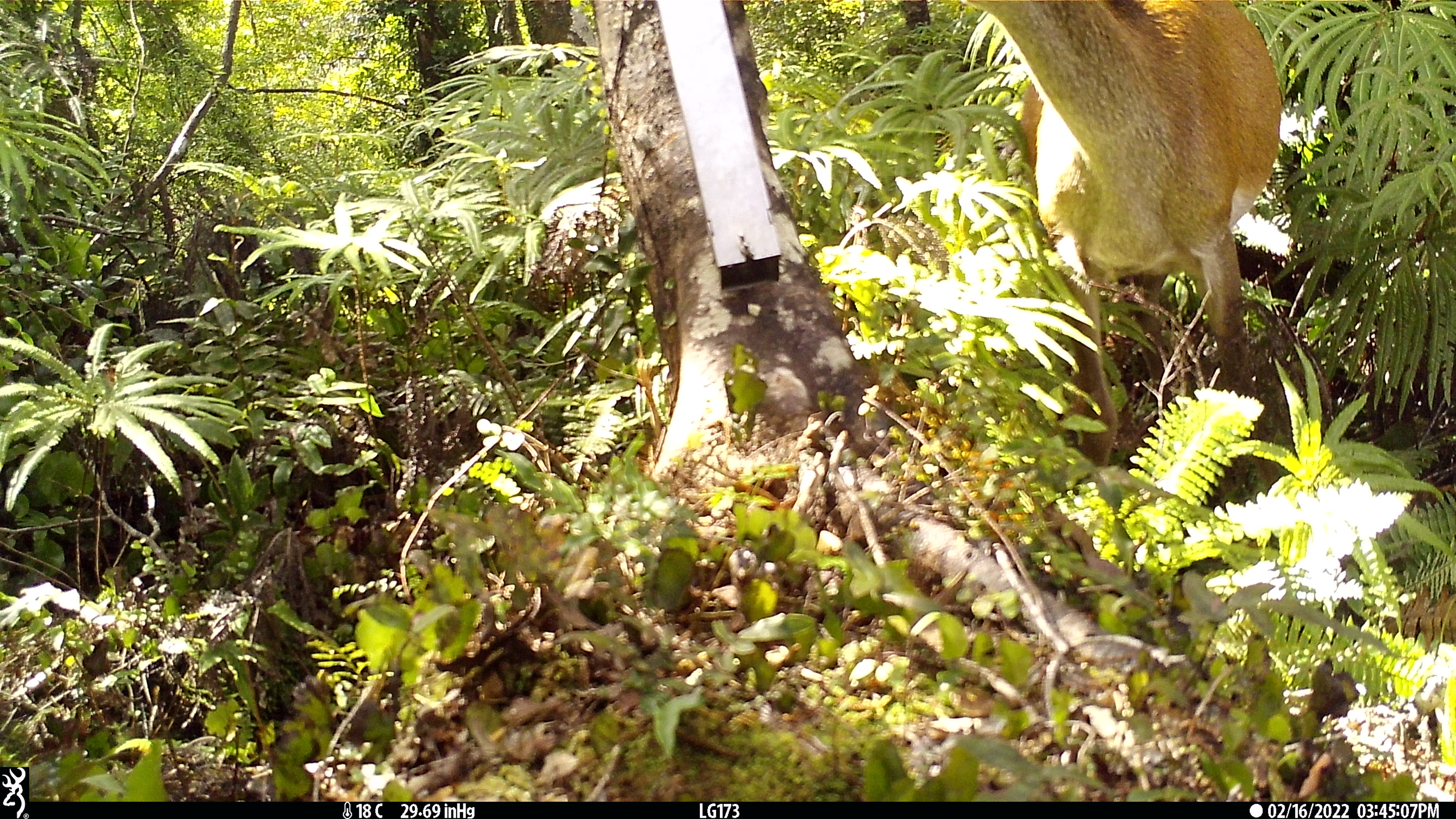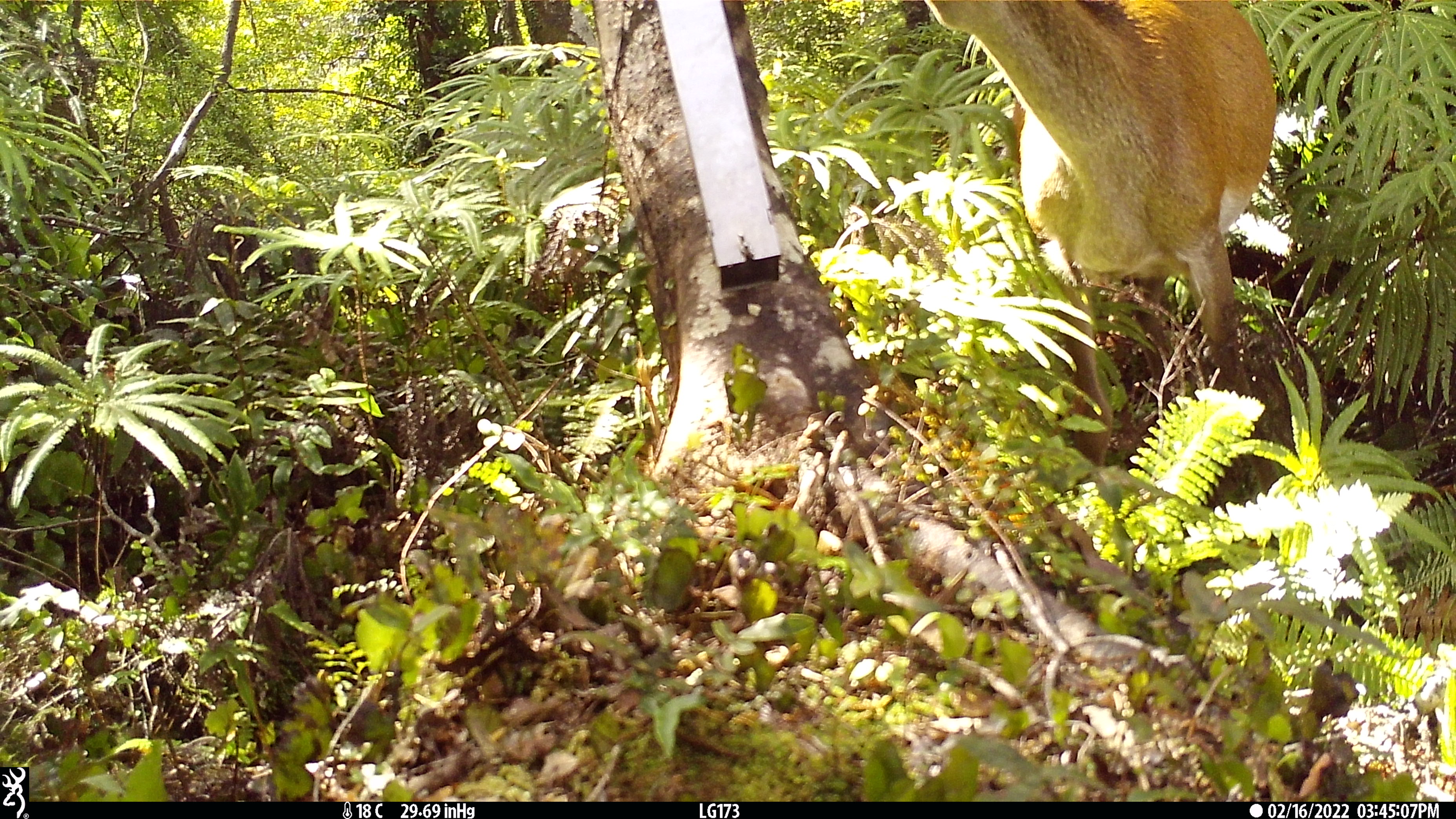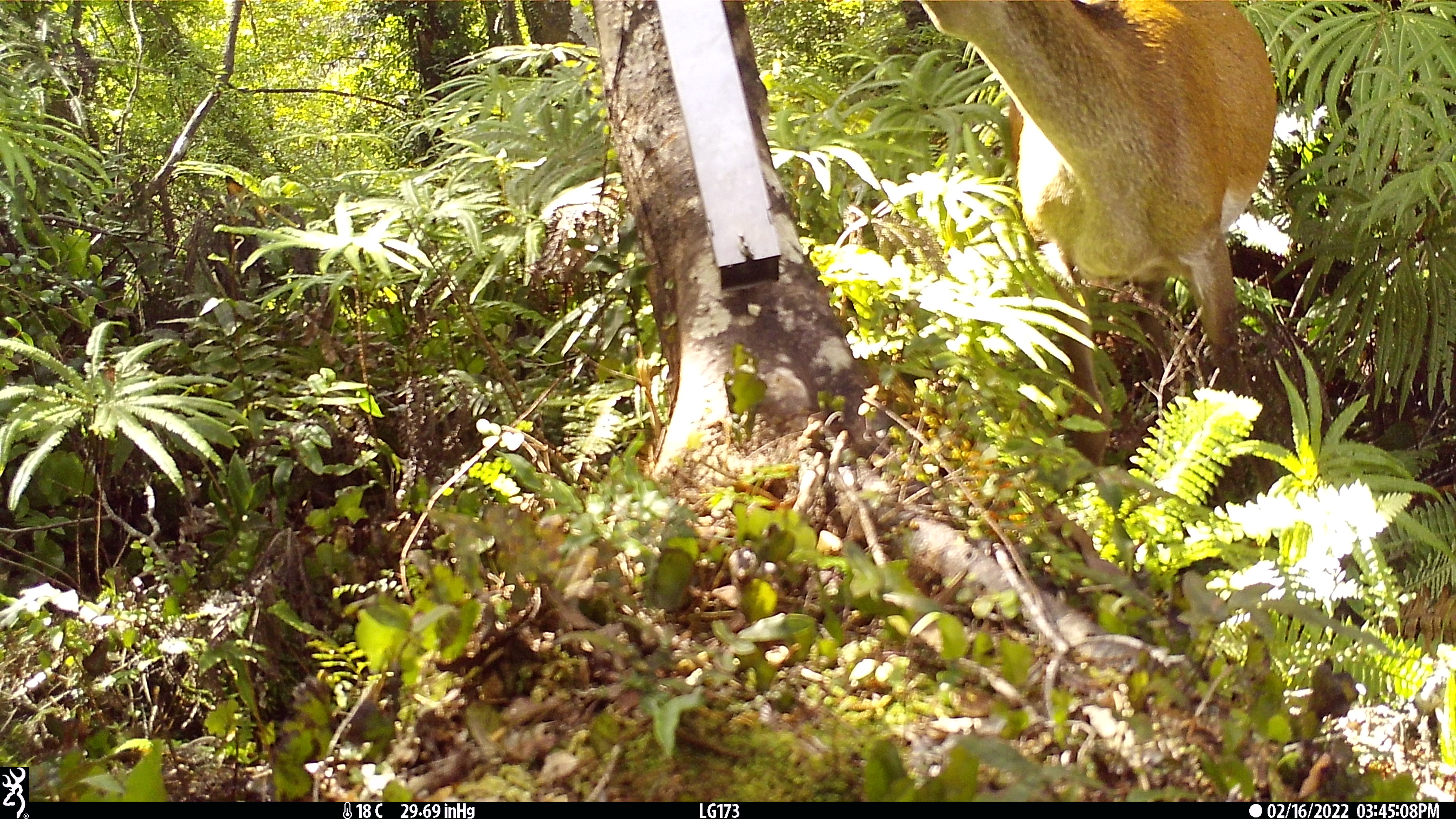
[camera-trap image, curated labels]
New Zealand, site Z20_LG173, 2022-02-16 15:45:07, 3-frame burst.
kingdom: Animalia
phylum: Chordata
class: Mammalia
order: Artiodactyla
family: Cervidae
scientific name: Cervidae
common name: deer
Deer (Cervidae).